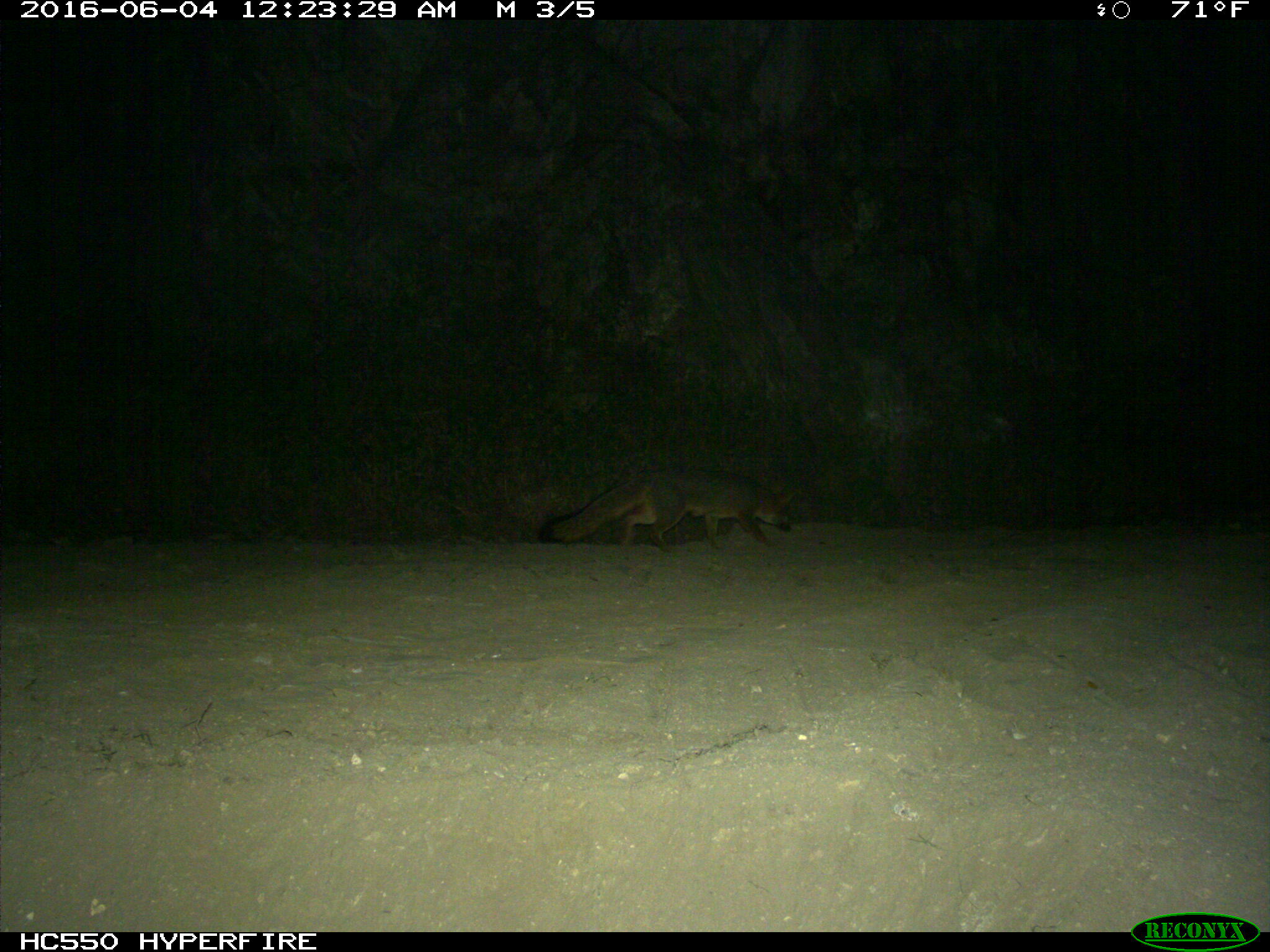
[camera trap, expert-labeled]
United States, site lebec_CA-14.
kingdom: Animalia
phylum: Chordata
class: Mammalia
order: Carnivora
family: Canidae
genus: Urocyon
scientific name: Urocyon cinereoargenteus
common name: gray fox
Urocyon cinereoargenteus (gray fox).